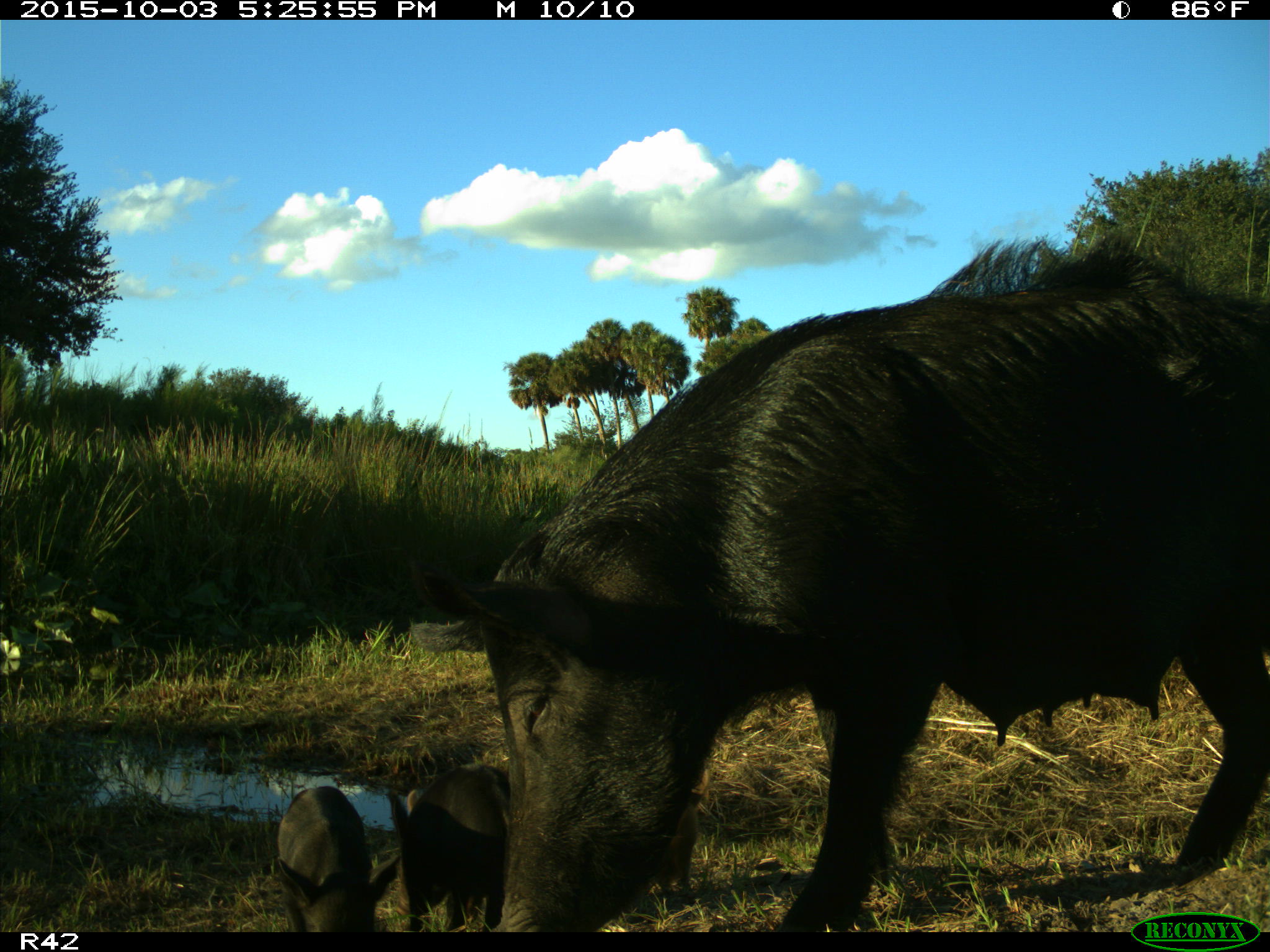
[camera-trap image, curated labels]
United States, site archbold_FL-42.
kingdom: Animalia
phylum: Chordata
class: Mammalia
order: Artiodactyla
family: Suidae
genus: Sus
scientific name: Sus scrofa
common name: wild boar